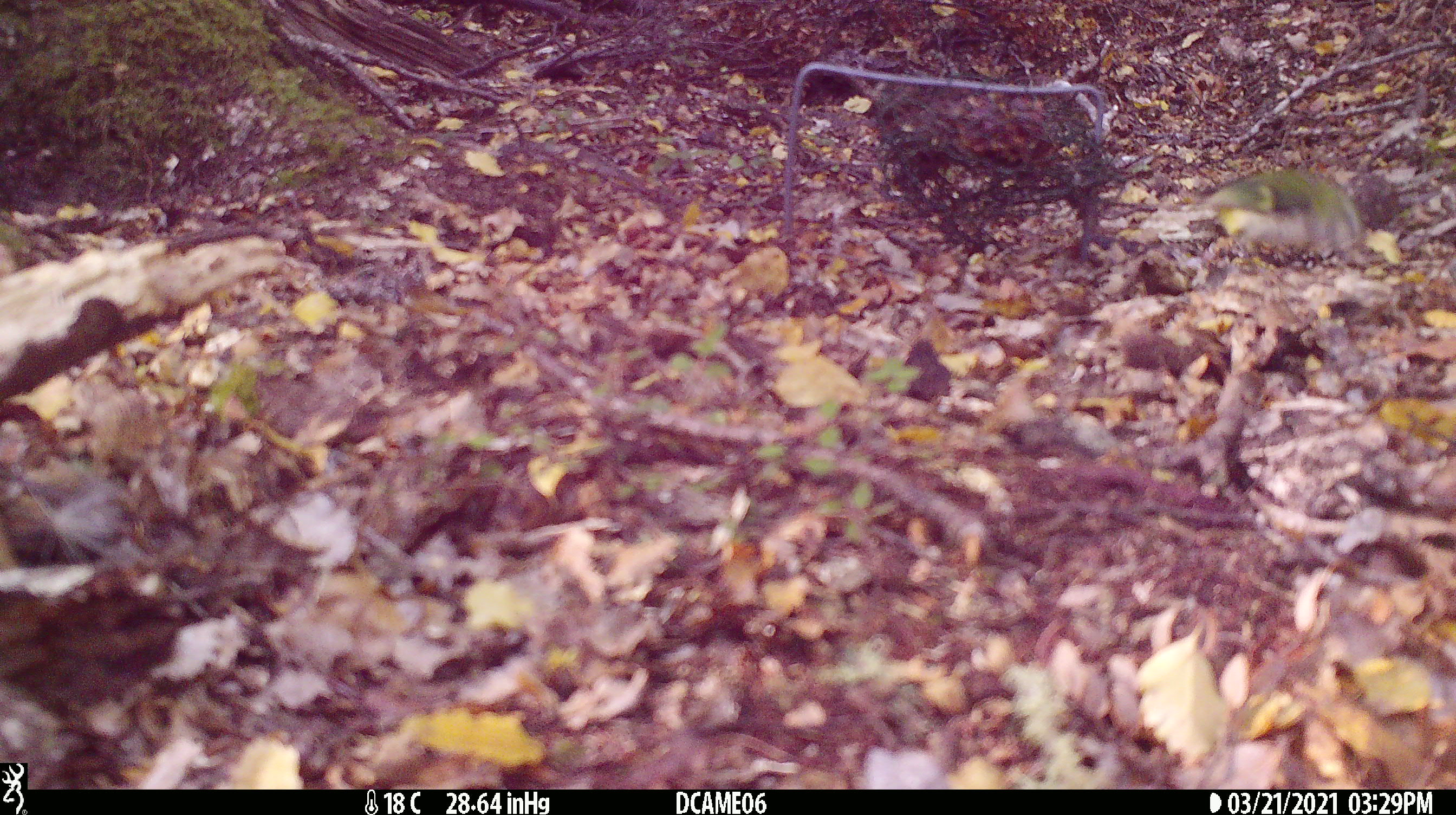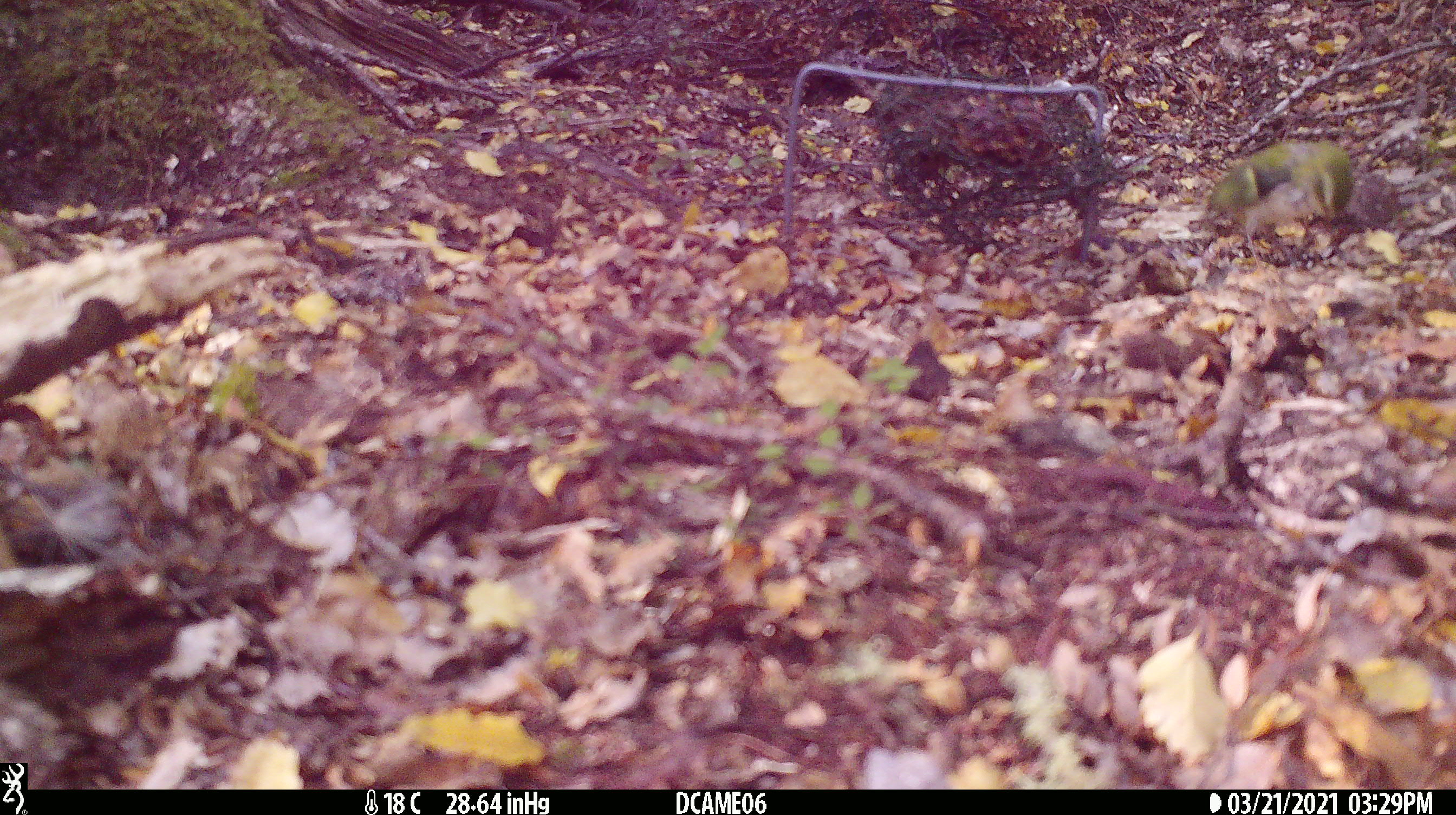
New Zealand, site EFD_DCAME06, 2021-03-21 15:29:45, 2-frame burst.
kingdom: Animalia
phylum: Chordata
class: Aves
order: Passeriformes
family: Acanthisittidae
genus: Acanthisitta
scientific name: Acanthisitta chloris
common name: rifleman